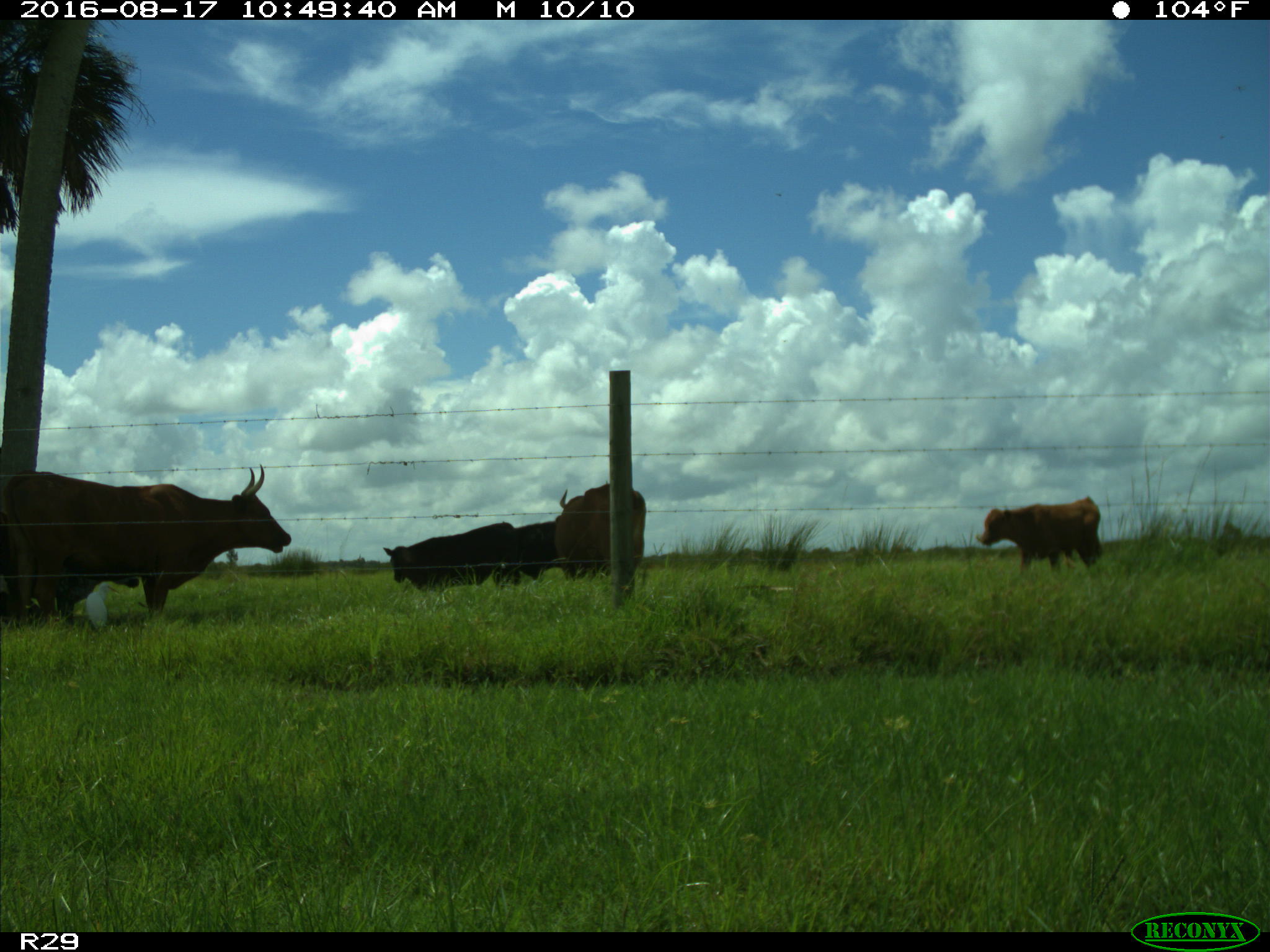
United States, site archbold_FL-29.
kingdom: Animalia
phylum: Chordata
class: Mammalia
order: Artiodactyla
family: Bovidae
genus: Bos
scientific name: Bos taurus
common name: domestic cow